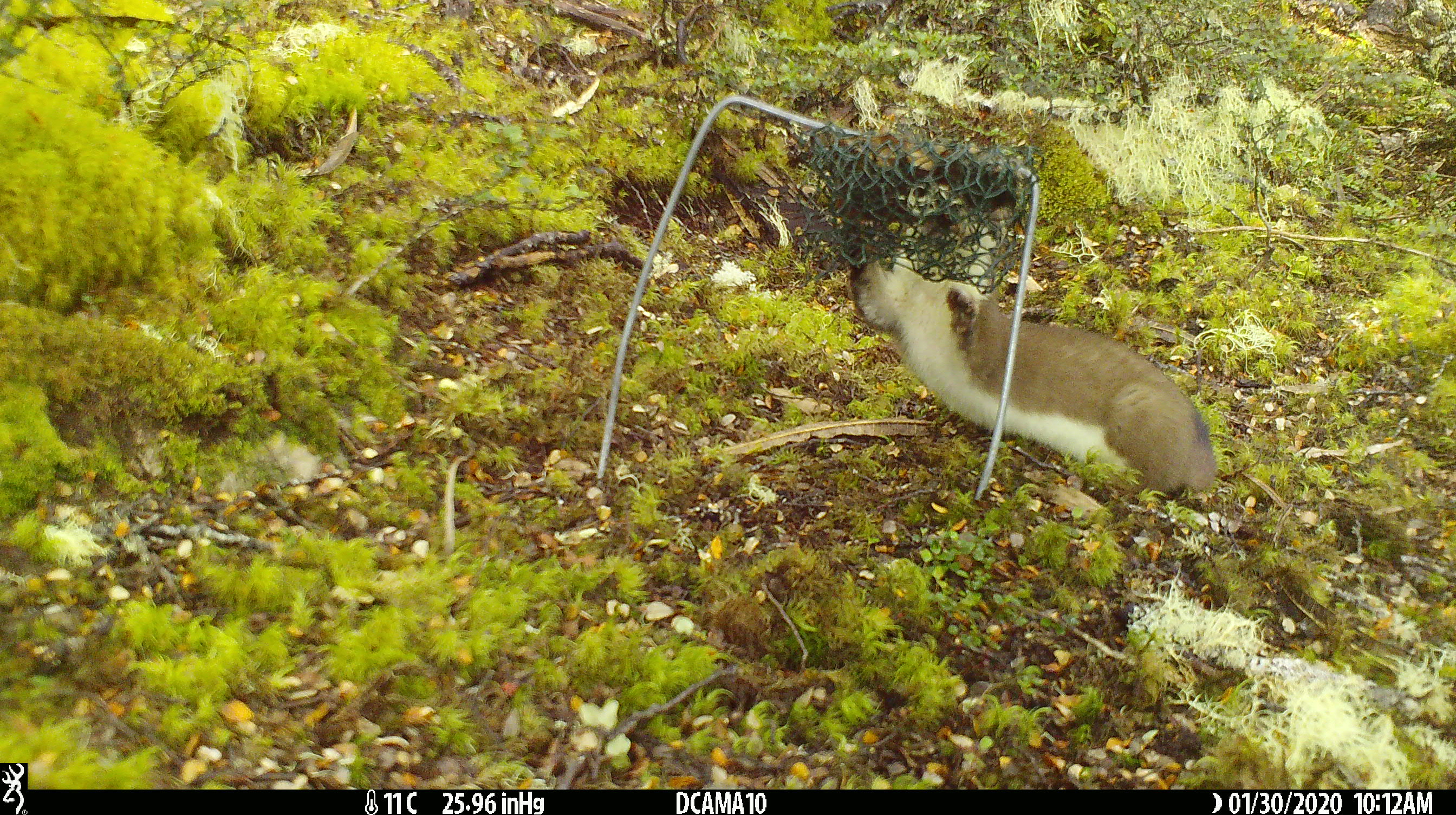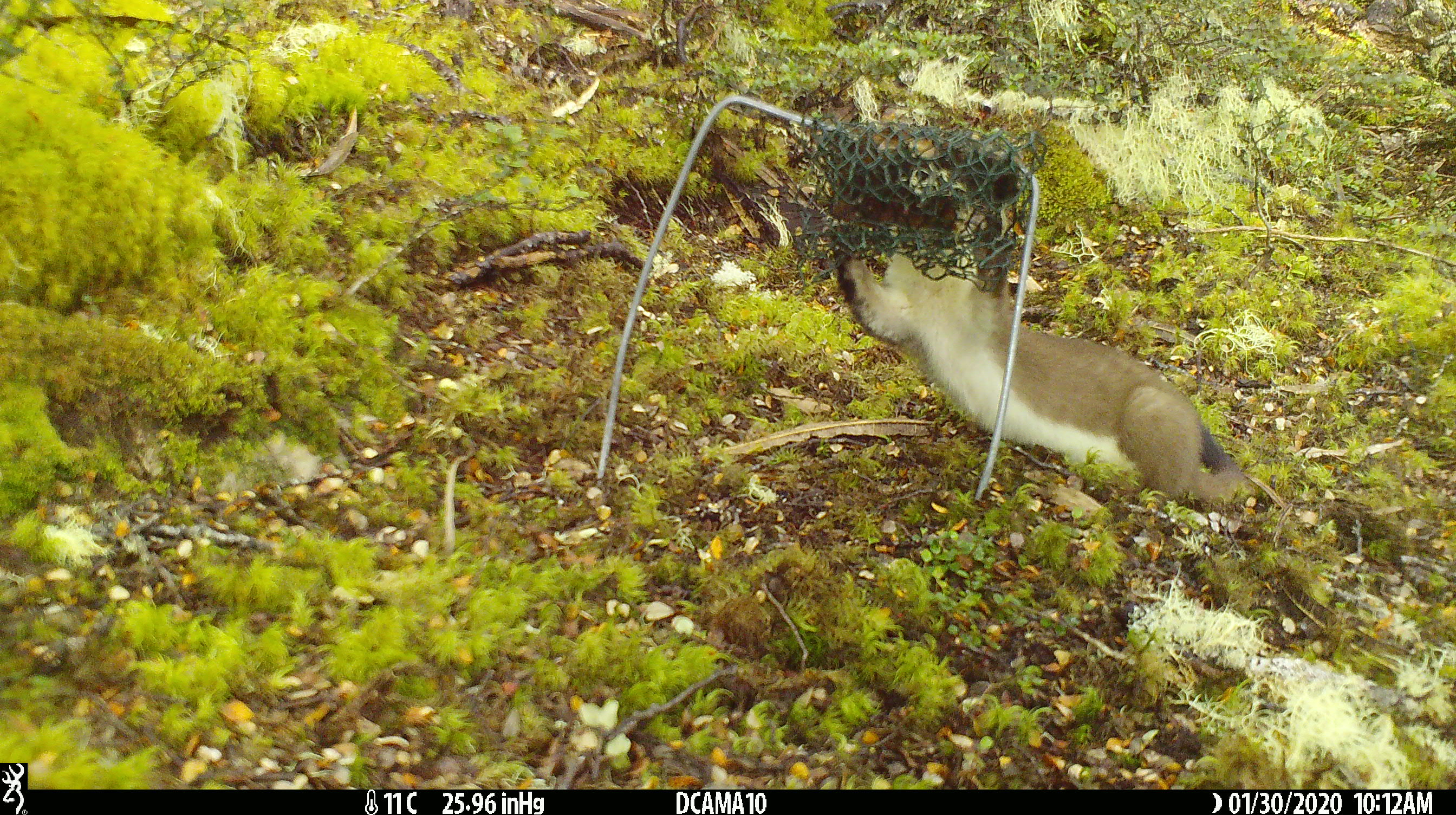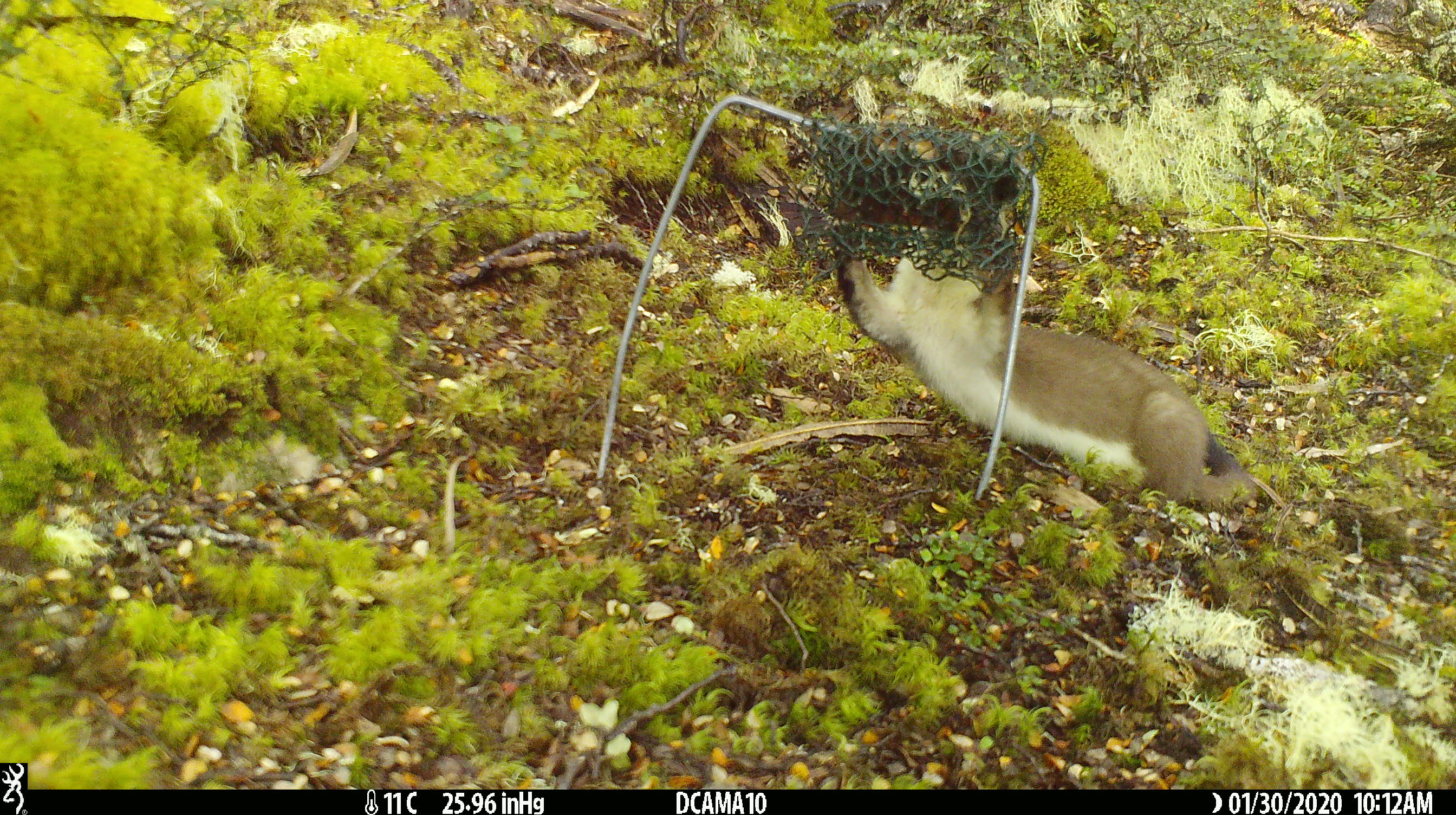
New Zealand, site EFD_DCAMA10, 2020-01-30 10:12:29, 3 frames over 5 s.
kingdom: Animalia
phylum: Chordata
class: Mammalia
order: Carnivora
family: Mustelidae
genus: Mustela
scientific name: Mustela erminea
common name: stoat